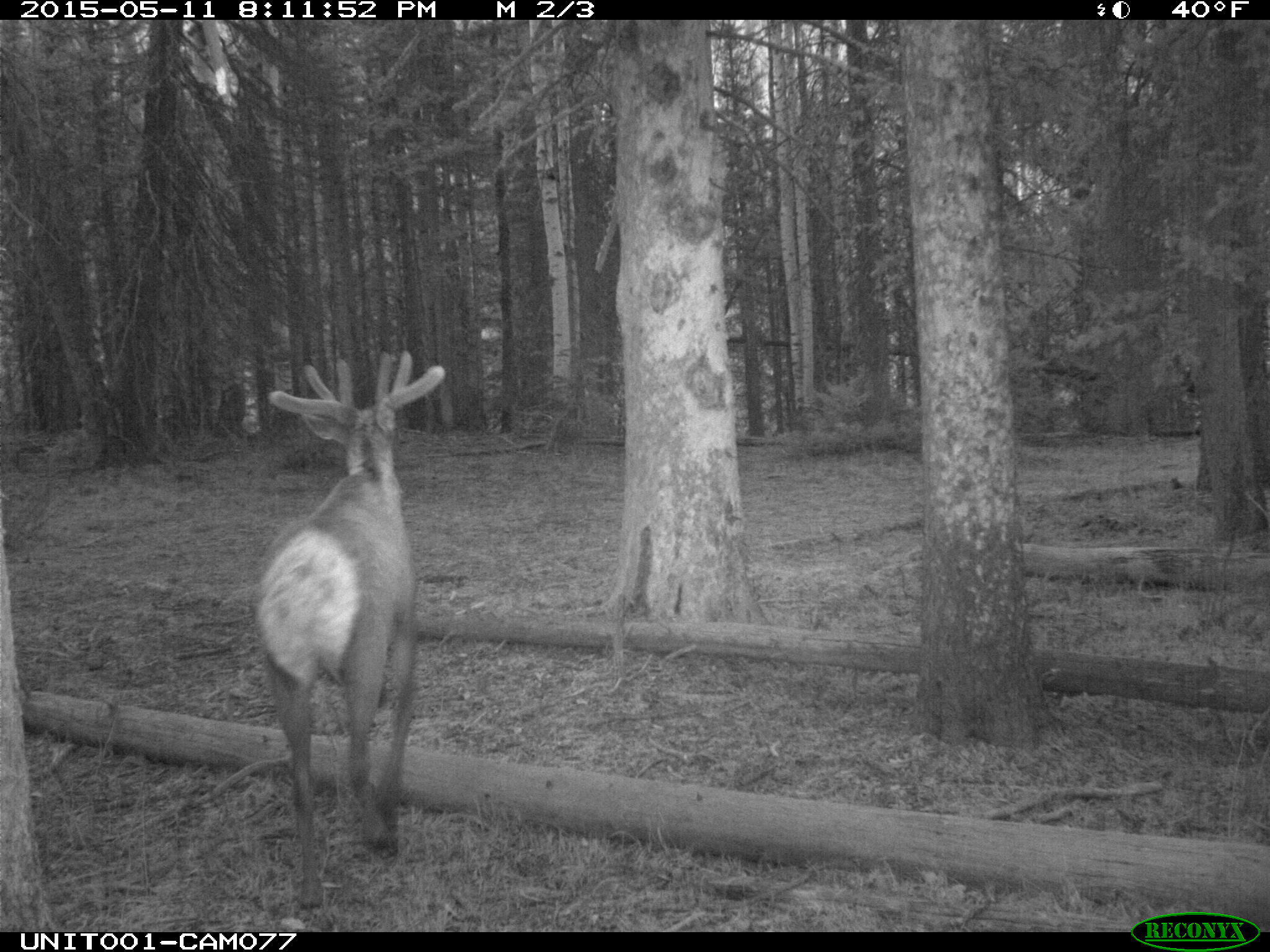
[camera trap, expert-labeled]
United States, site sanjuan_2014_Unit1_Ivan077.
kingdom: Animalia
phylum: Chordata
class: Mammalia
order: Artiodactyla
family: Cervidae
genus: Cervus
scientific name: Cervus elaphus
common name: red deer